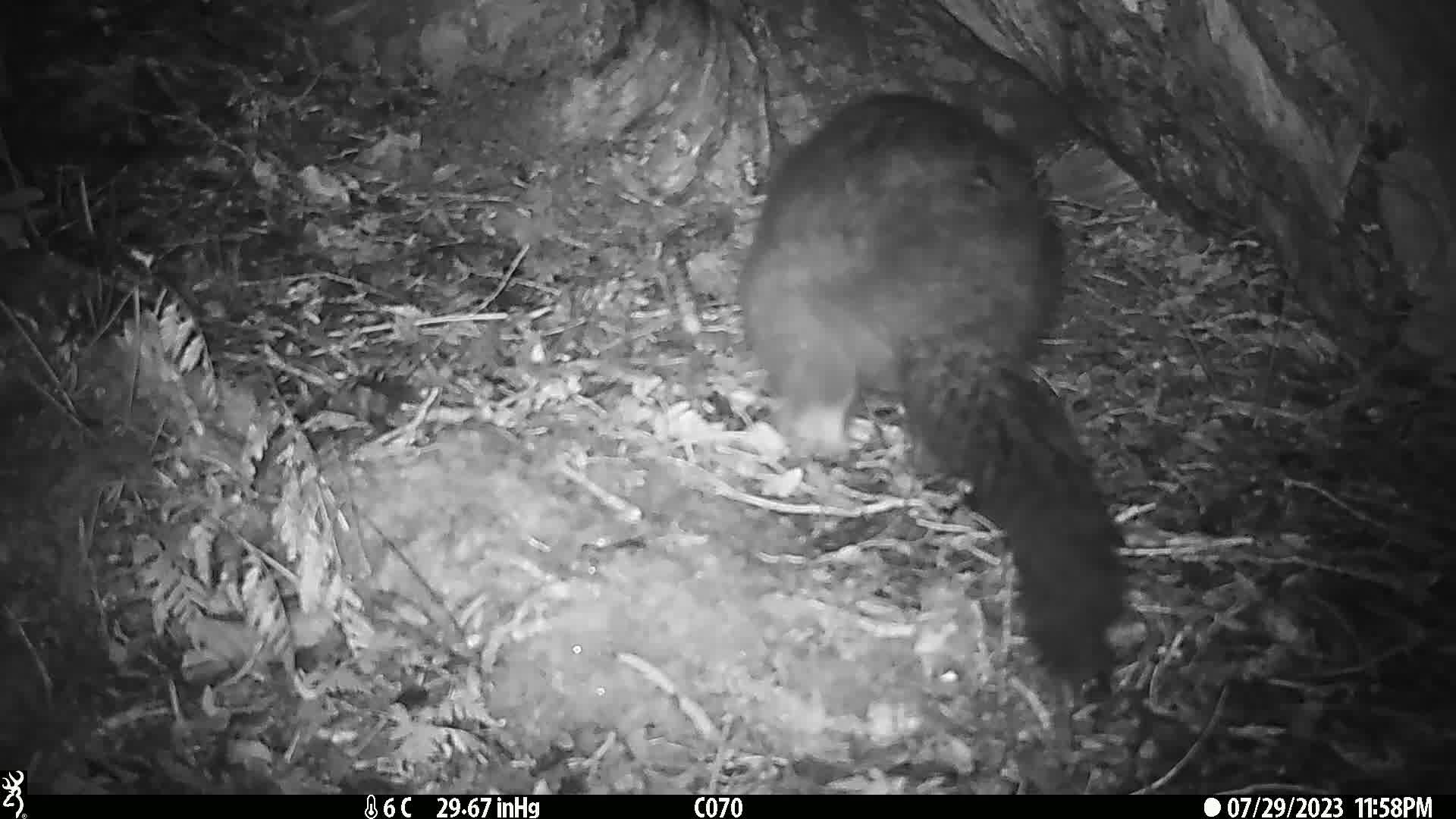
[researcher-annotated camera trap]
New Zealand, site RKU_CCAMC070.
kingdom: Animalia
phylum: Chordata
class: Mammalia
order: Diprotodontia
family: Phalangeridae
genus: Trichosurus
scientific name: Trichosurus vulpecula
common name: common brushtail possum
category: possum